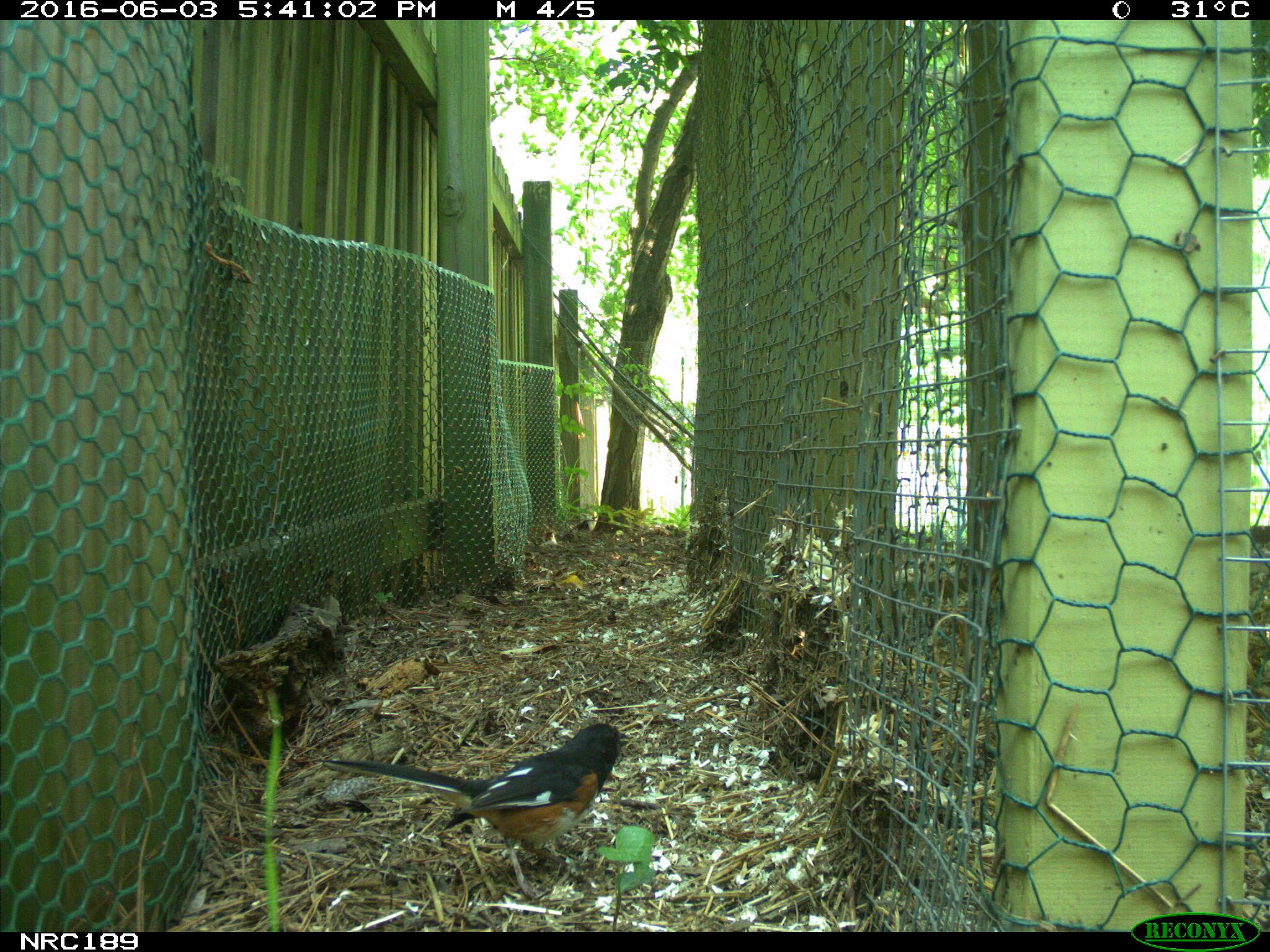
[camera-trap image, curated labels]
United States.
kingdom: Animalia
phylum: Chordata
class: Aves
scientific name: Aves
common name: bird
Bird (Aves).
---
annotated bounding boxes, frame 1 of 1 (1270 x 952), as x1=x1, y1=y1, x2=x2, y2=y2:
Bird: x1=334, y1=716, x2=630, y2=870